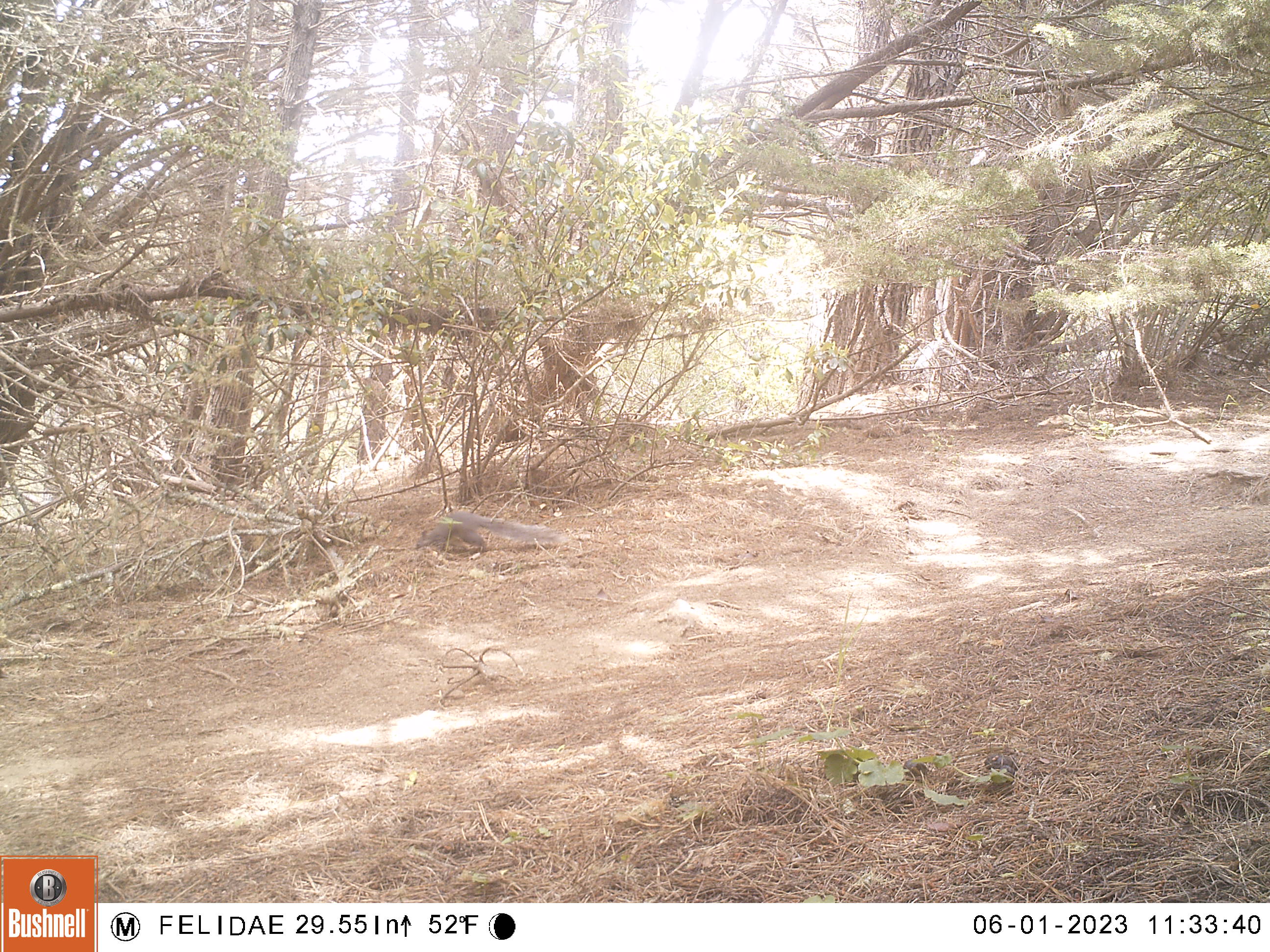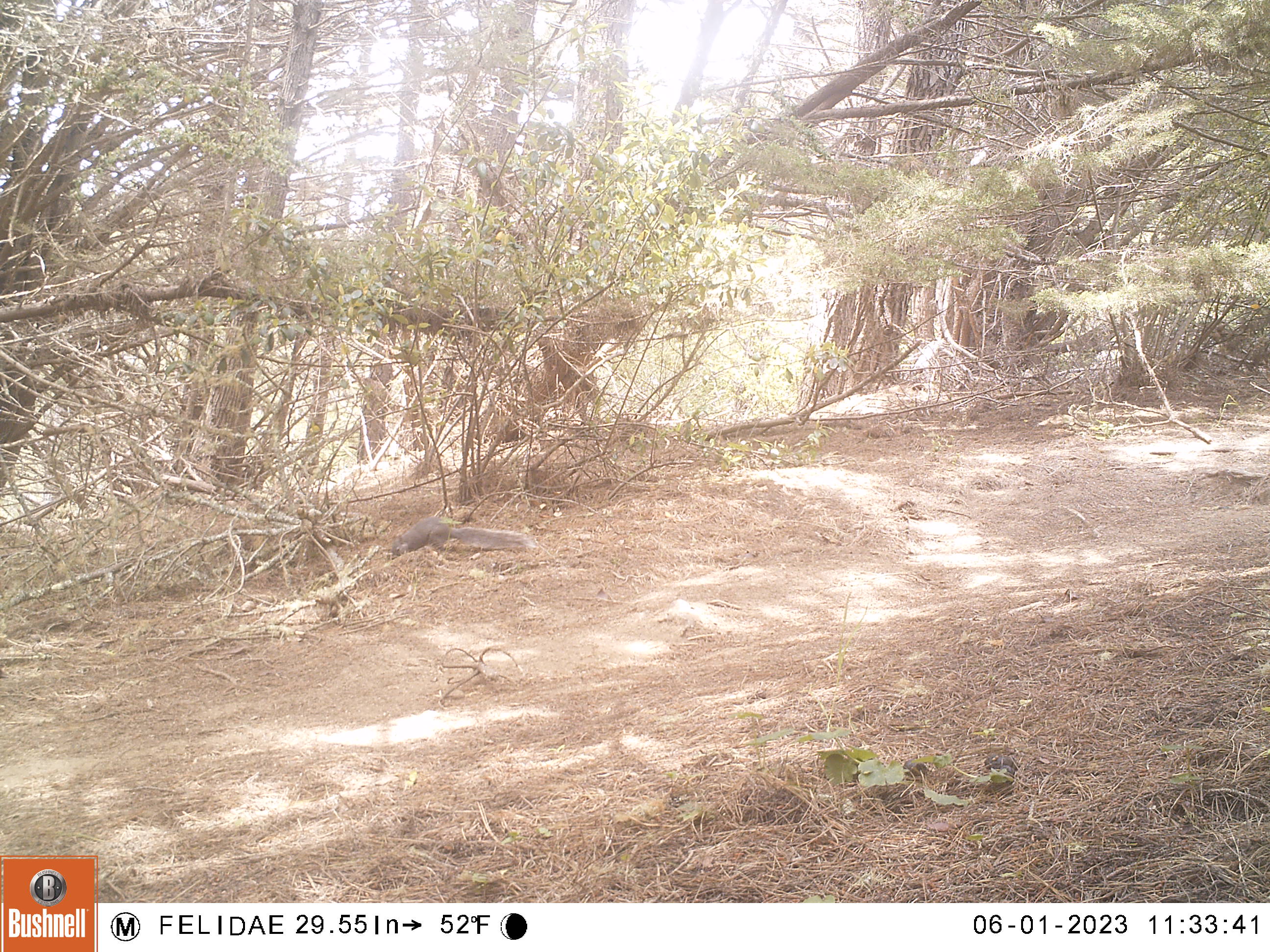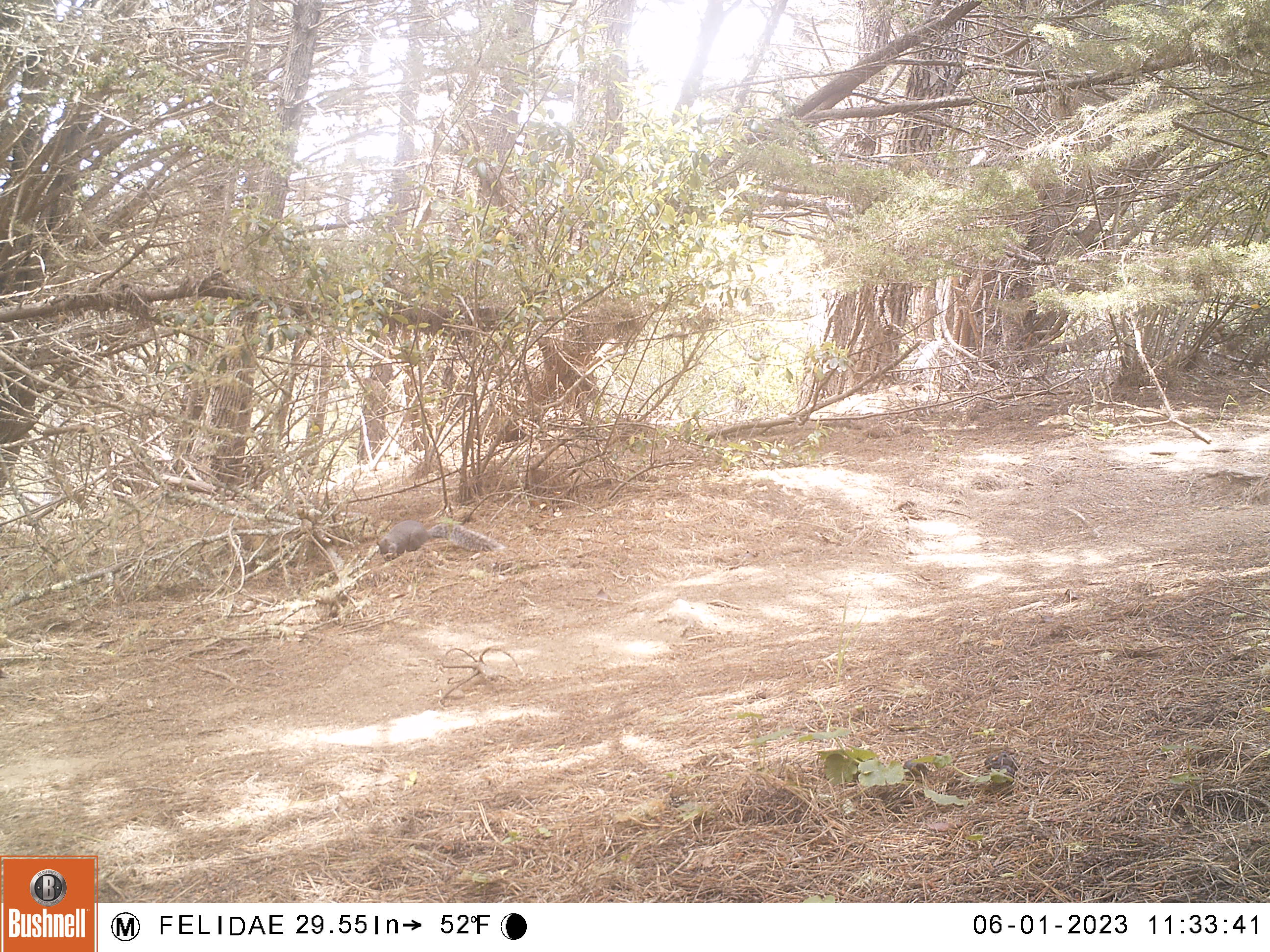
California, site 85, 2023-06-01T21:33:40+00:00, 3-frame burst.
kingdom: Animalia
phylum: Chordata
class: Mammalia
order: Rodentia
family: Sciuridae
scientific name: Sciuridae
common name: squirrel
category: unknown squirrel